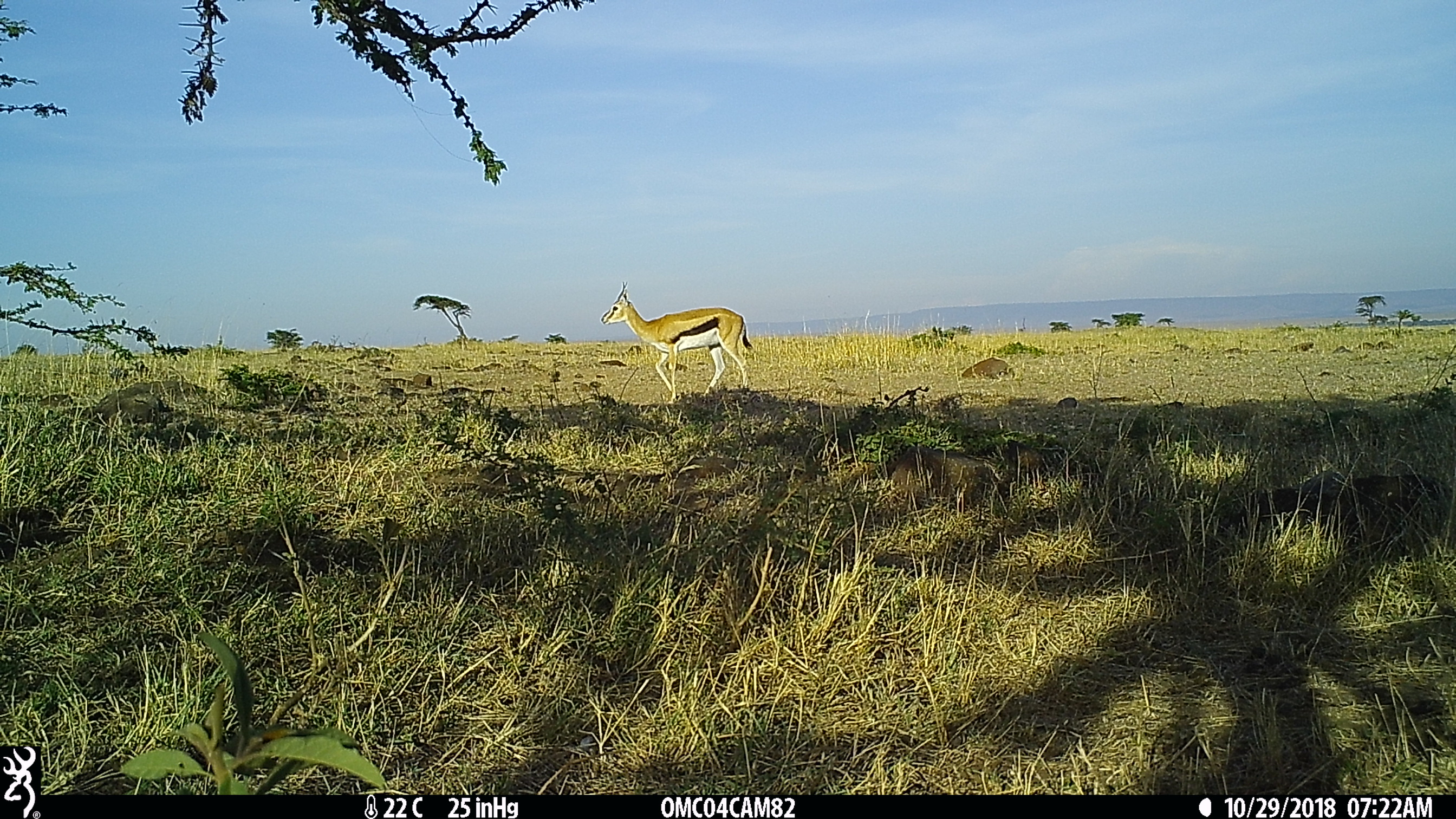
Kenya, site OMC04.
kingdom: Animalia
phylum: Chordata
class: Mammalia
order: Artiodactyla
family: Bovidae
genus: Eudorcas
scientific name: Eudorcas thomsonii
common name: thomon's gazelle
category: gazelle thomsons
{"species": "gazelle thomsons (thomon's gazelle) (Eudorcas thomsonii)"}